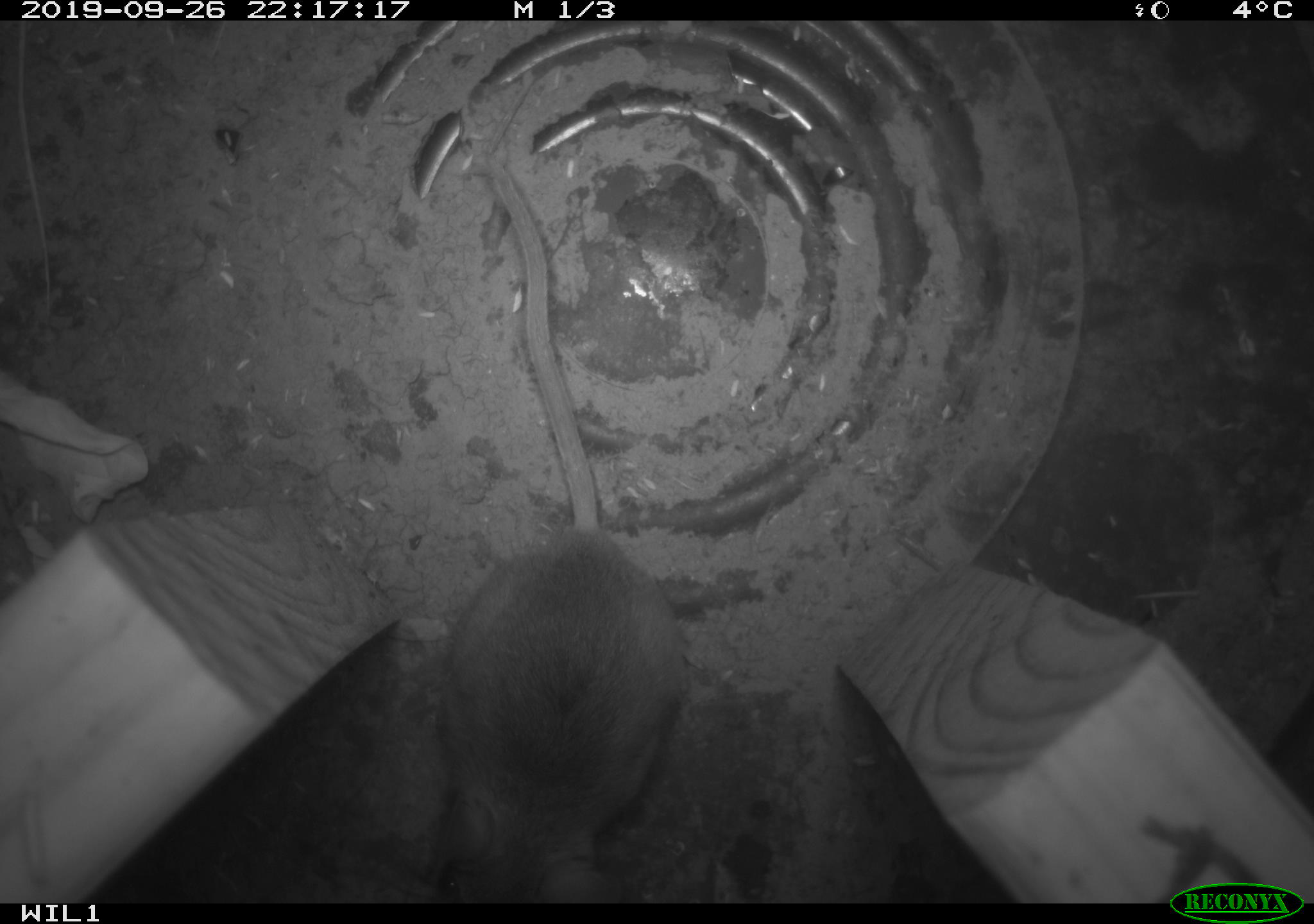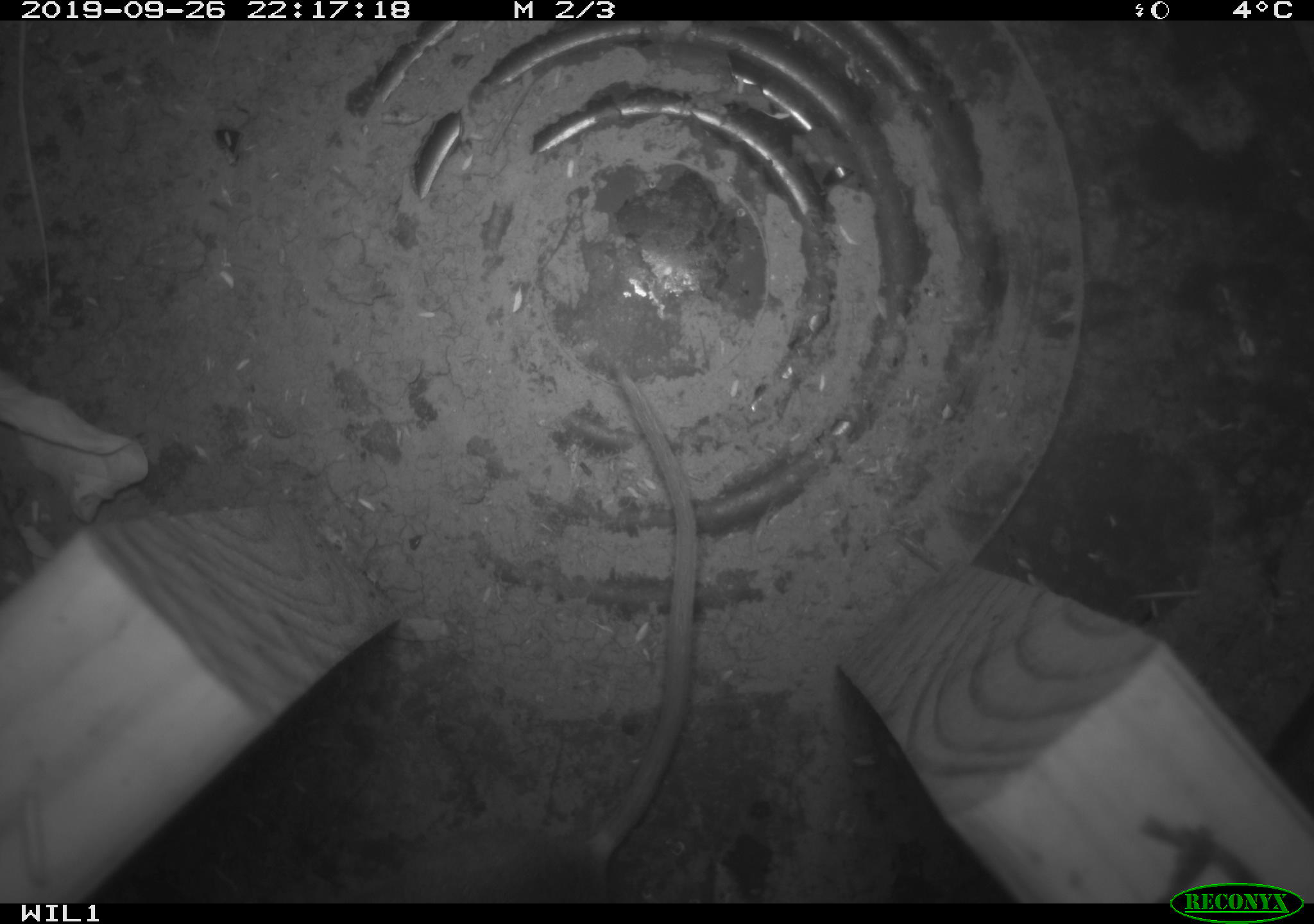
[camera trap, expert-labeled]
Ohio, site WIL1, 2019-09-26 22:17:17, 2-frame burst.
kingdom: Animalia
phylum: Chordata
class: Mammalia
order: Rodentia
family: Cricetidae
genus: Peromyscus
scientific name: Peromyscus leucopus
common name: white-footed mouse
White-footed mouse (Peromyscus leucopus).